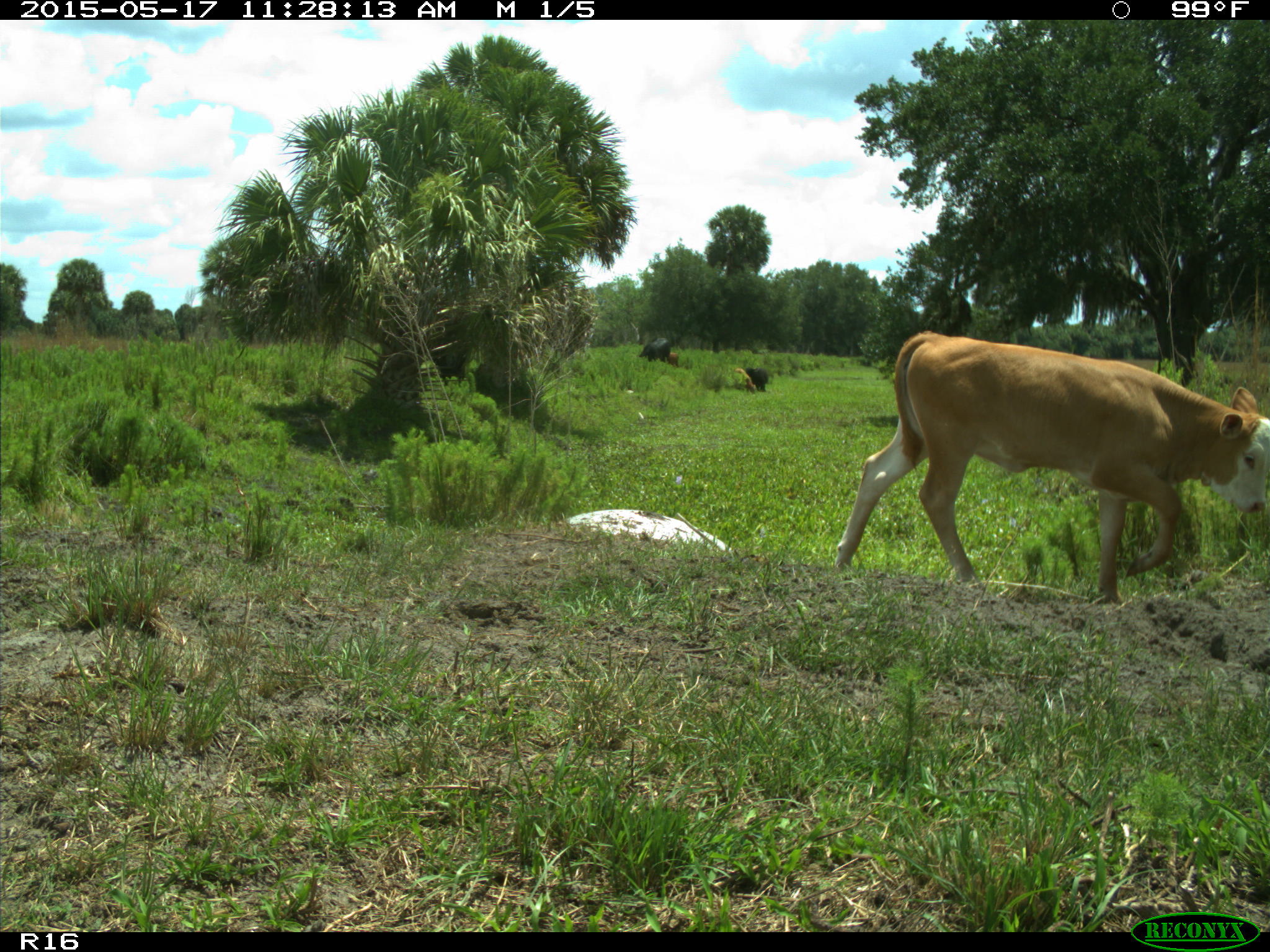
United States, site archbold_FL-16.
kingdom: Animalia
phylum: Chordata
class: Mammalia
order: Artiodactyla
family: Bovidae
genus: Bos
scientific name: Bos taurus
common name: domestic cow